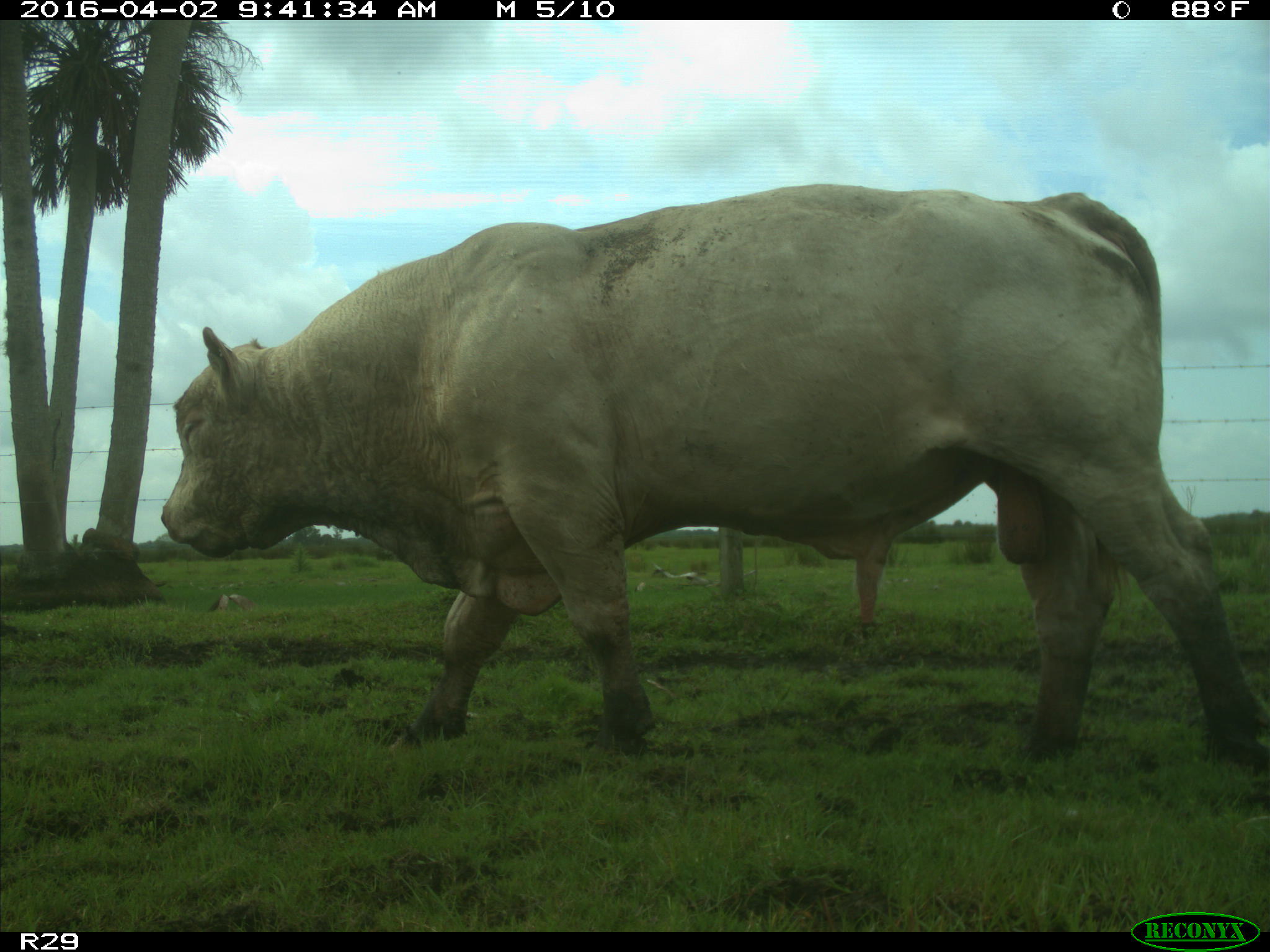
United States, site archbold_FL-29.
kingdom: Animalia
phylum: Chordata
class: Mammalia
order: Artiodactyla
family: Bovidae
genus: Bos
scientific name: Bos taurus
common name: domestic cow